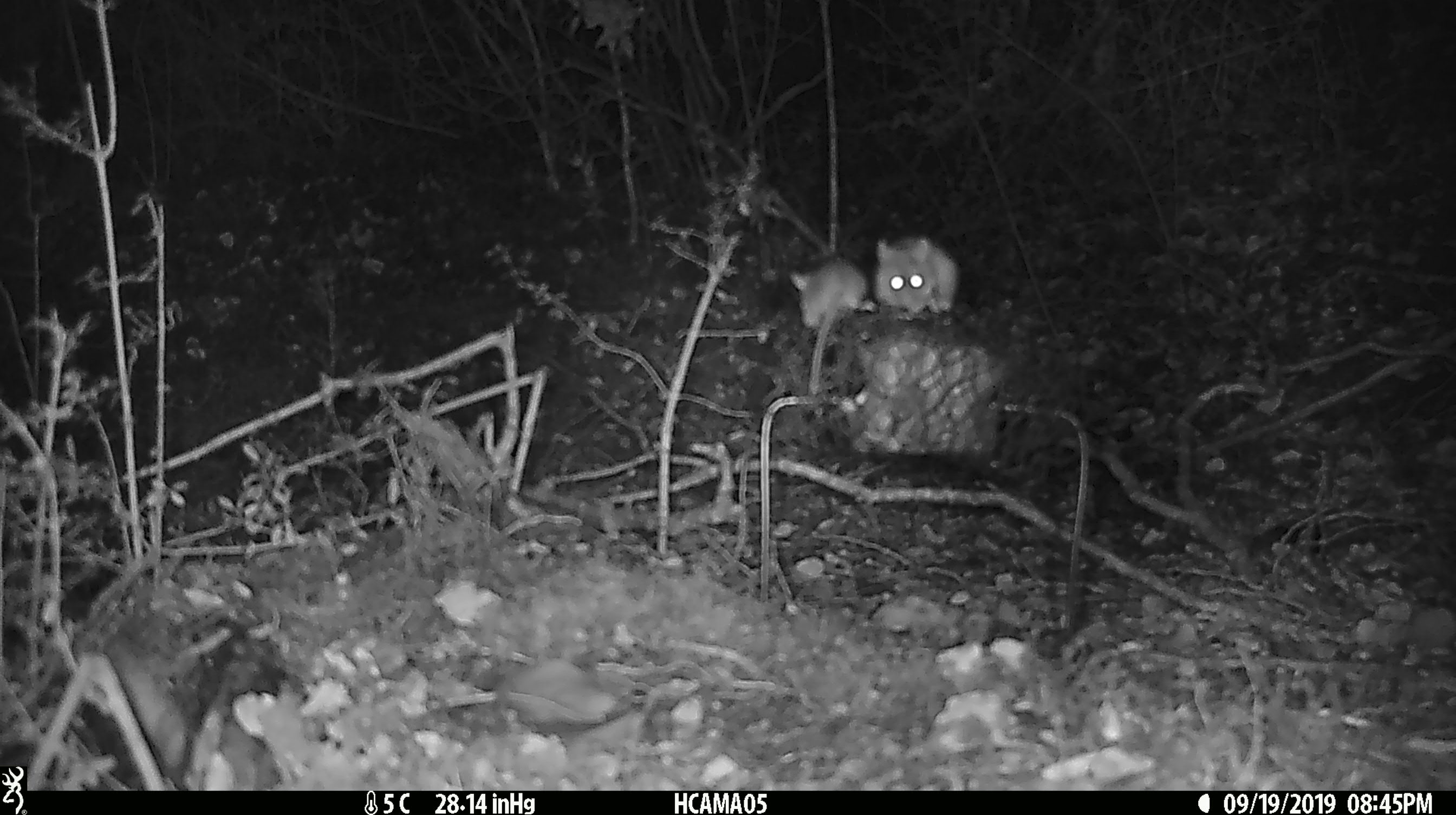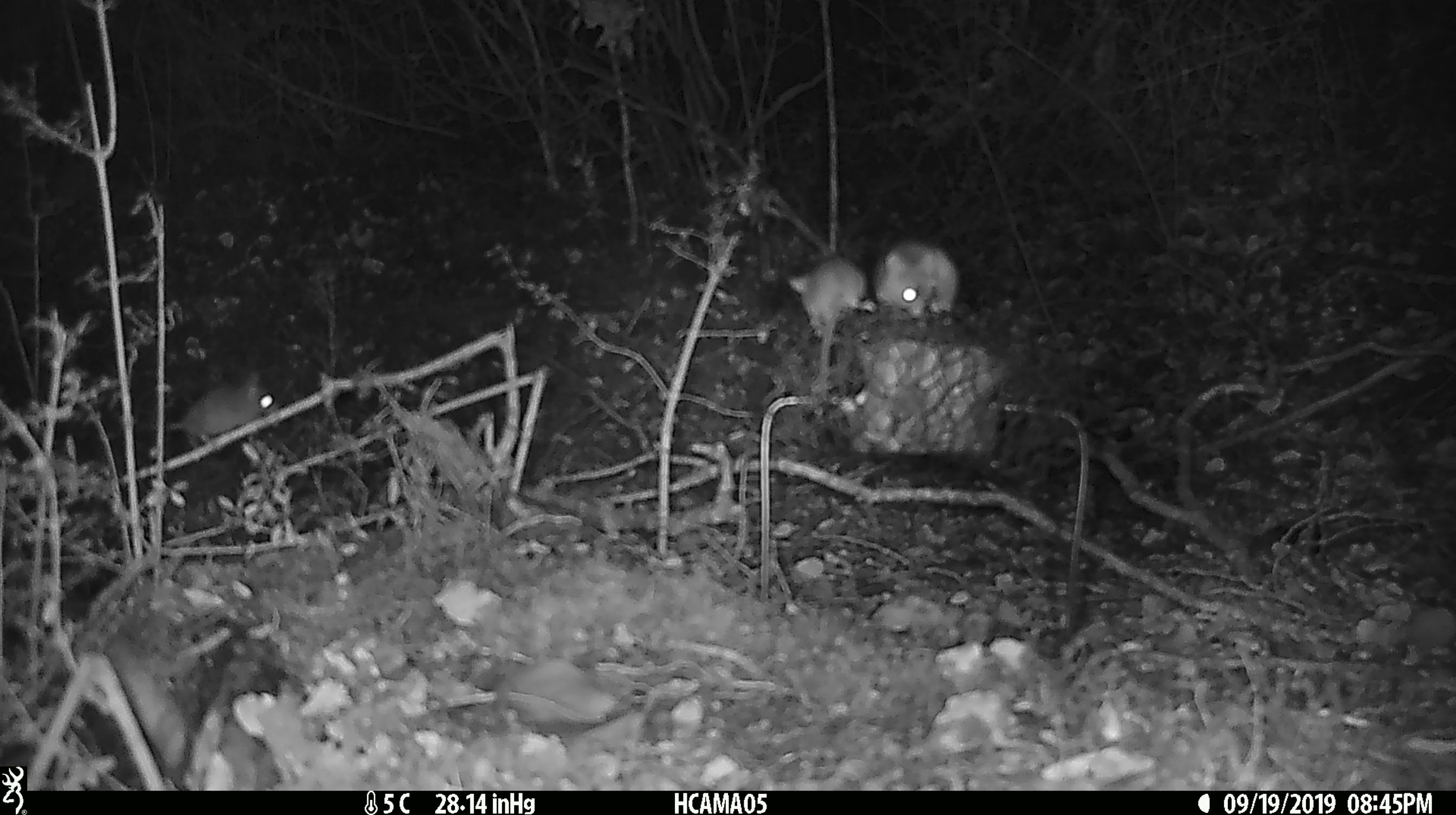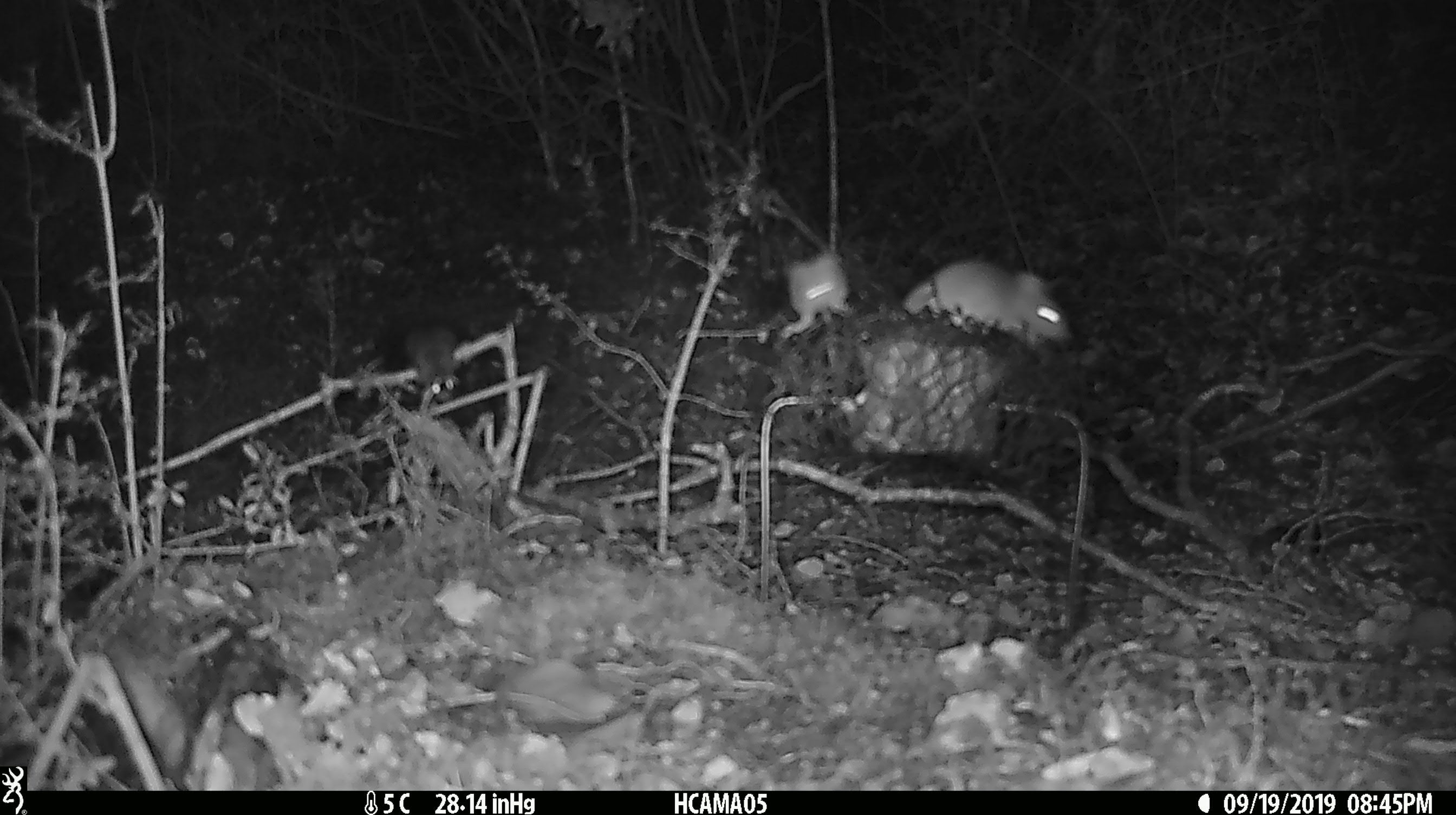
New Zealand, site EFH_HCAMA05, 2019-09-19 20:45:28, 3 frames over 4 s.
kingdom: Animalia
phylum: Chordata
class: Mammalia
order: Rodentia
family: Muridae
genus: Mus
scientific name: Mus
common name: mouse